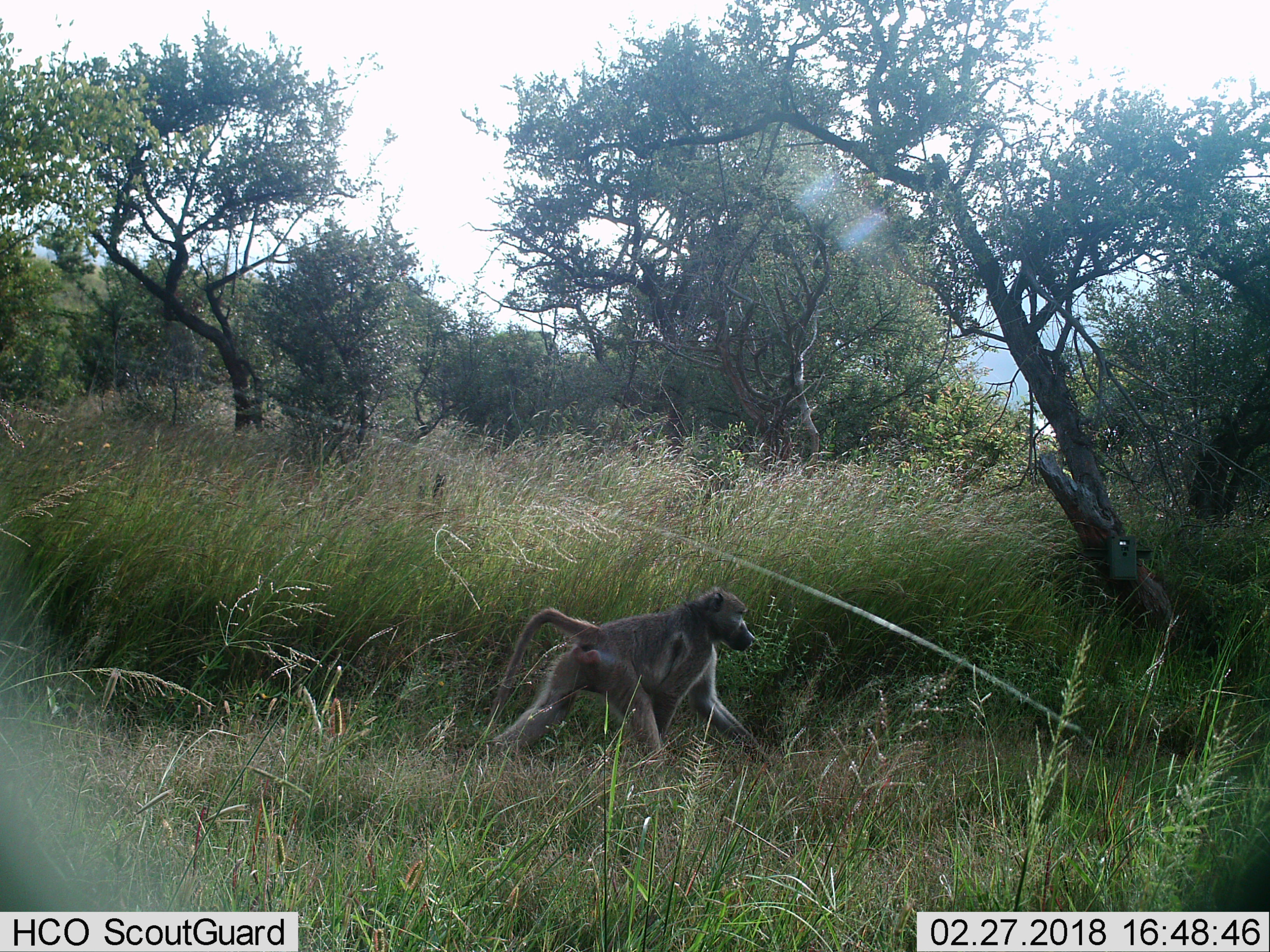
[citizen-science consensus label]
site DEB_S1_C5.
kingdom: Animalia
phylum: Chordata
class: Mammalia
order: Primates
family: Cercopithecidae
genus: Papio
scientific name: Papio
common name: baboon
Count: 1.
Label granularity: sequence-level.